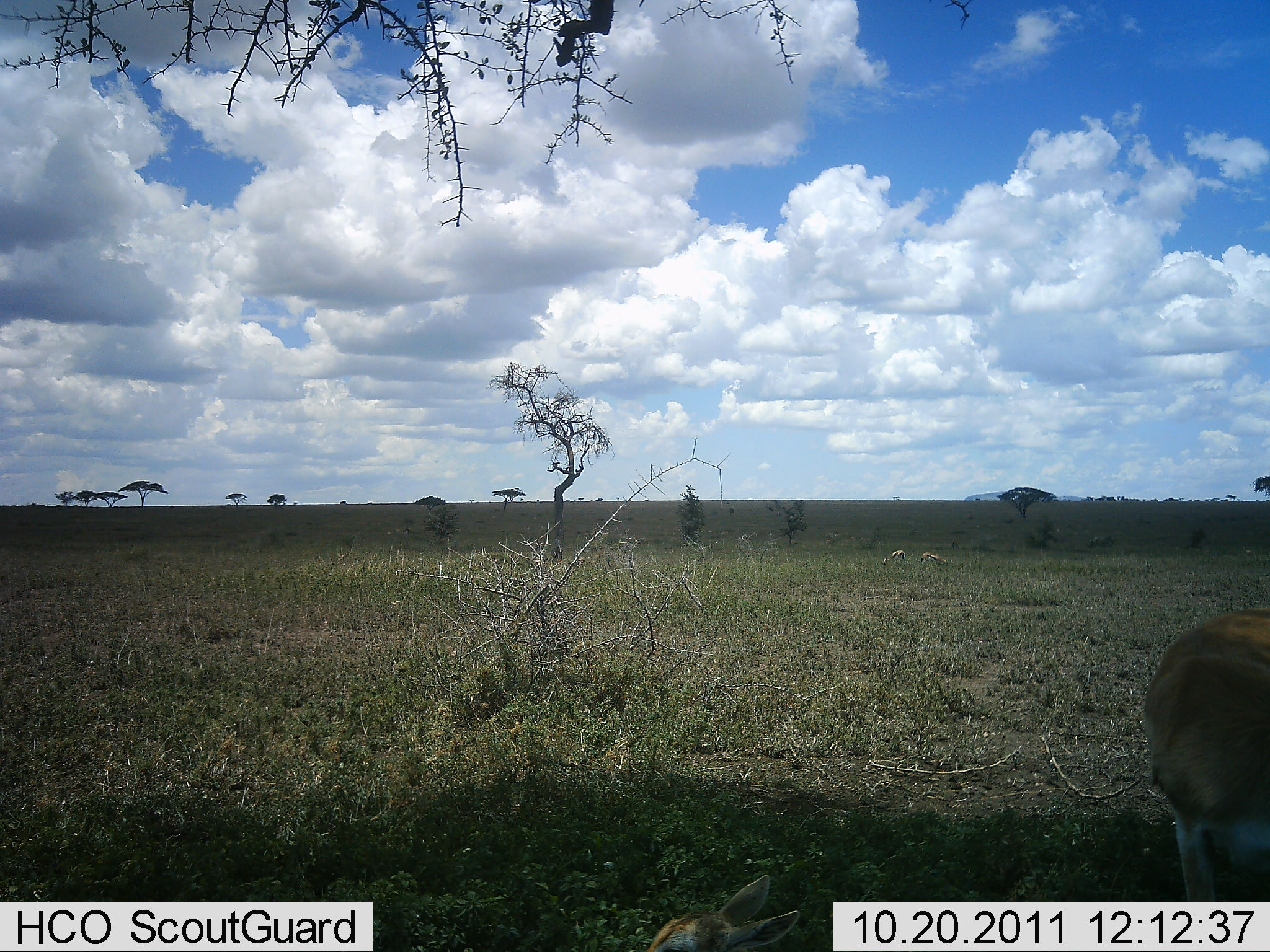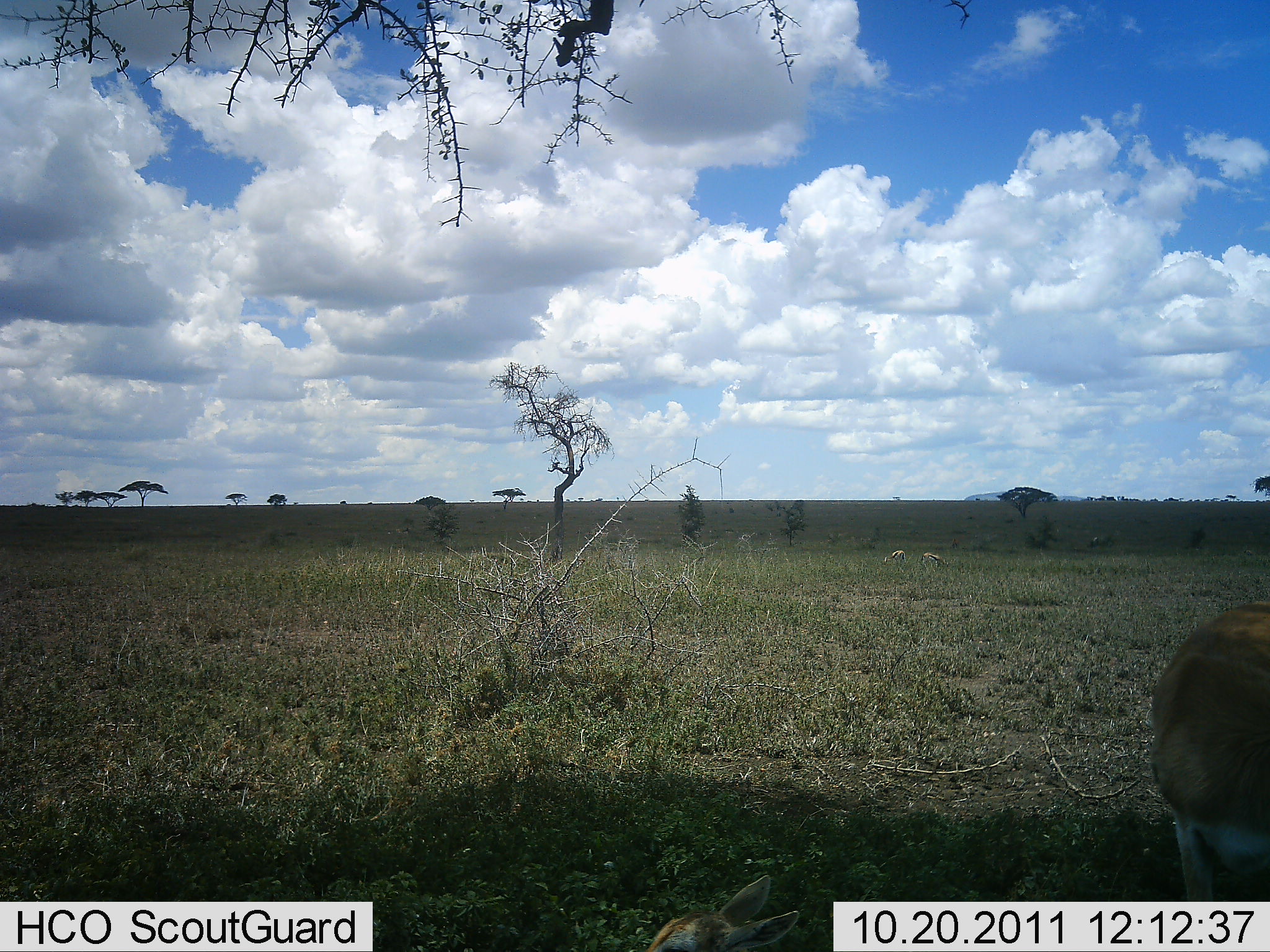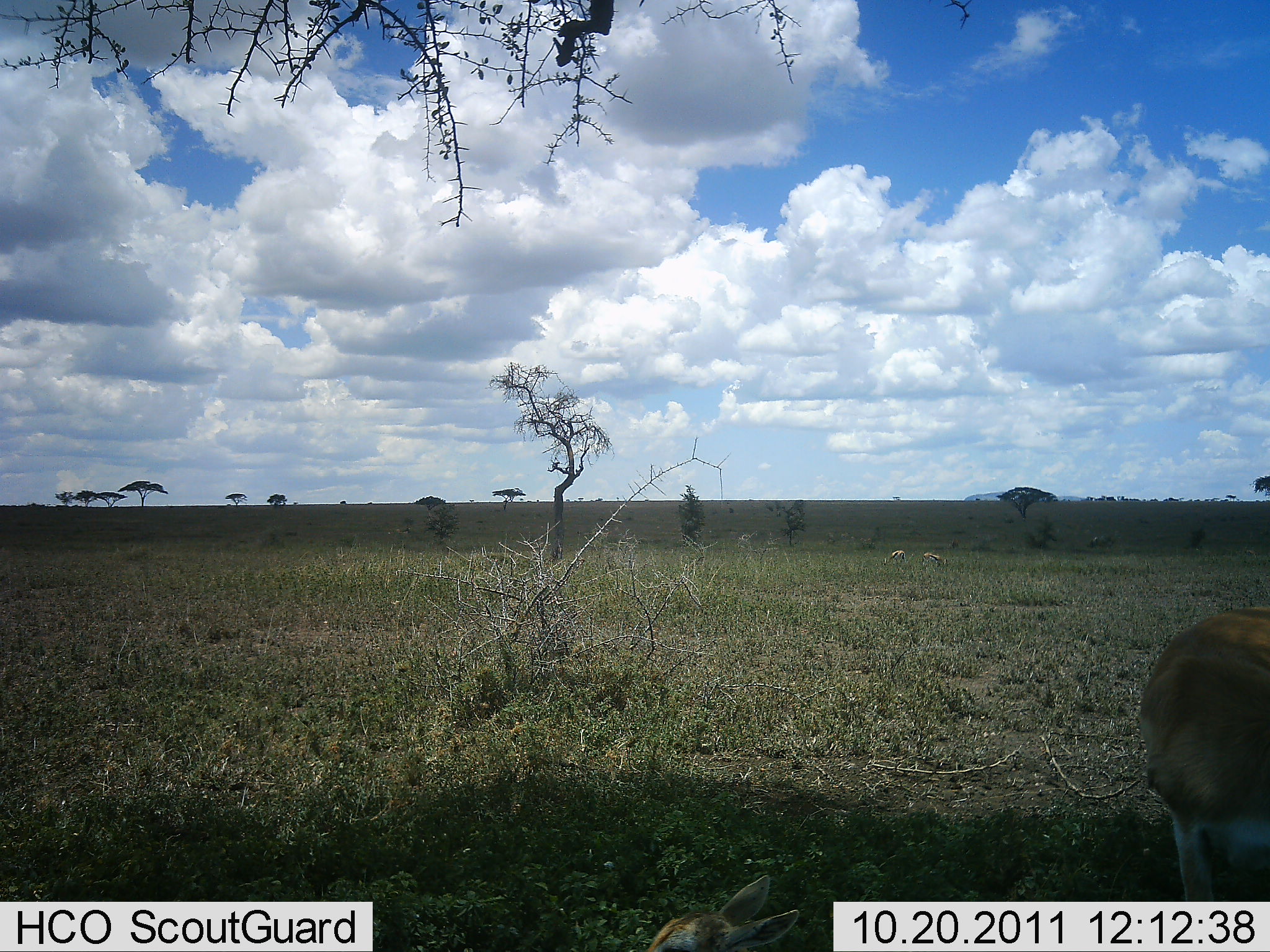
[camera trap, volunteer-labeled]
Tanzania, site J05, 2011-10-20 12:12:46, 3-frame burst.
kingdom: Animalia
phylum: Chordata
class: Mammalia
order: Artiodactyla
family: Bovidae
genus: Eudorcas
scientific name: Eudorcas thomsonii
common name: thomson's gazelle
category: gazellethomsons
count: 1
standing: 62%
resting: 0%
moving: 8%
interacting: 0%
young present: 0%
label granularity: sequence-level